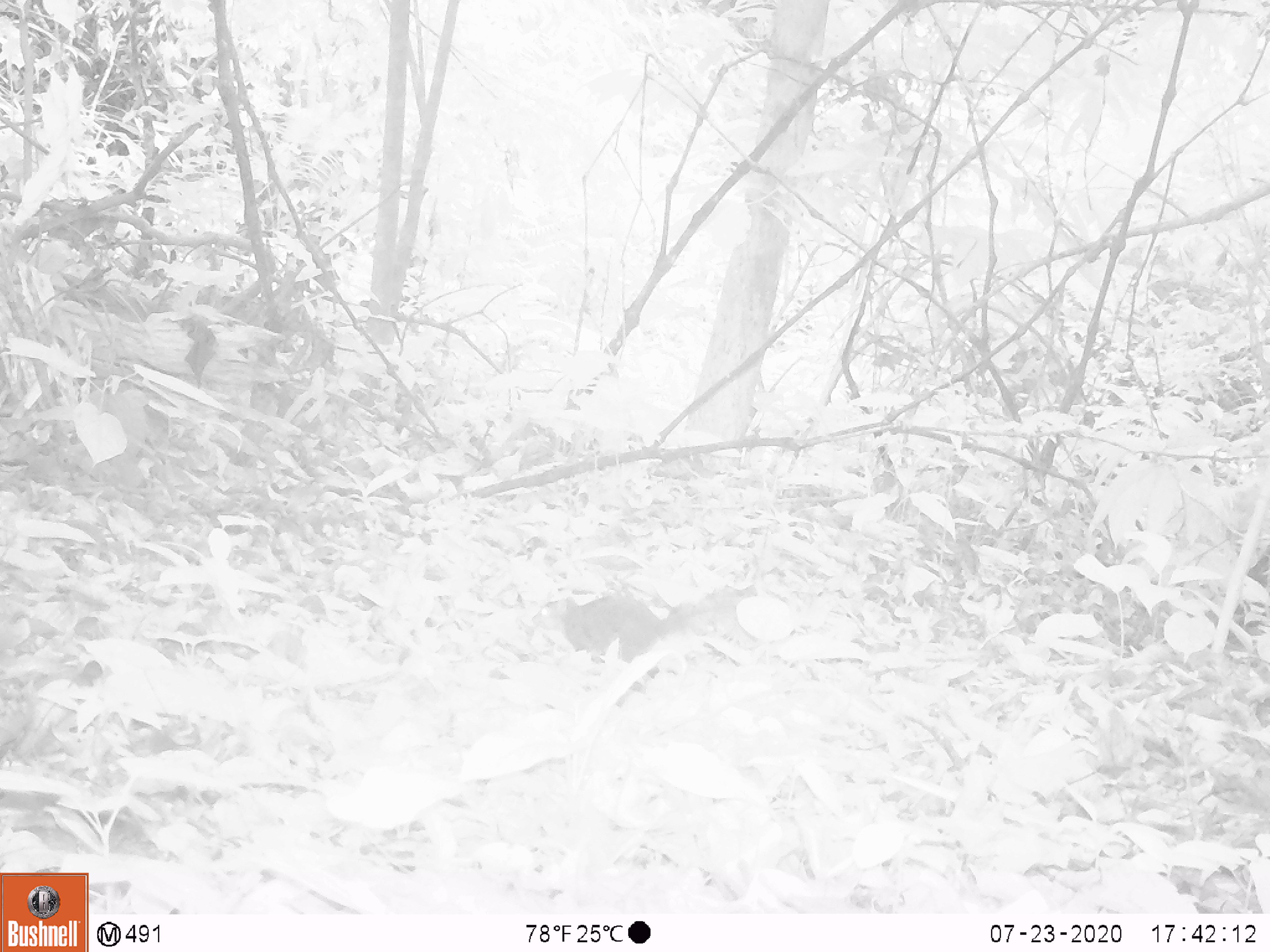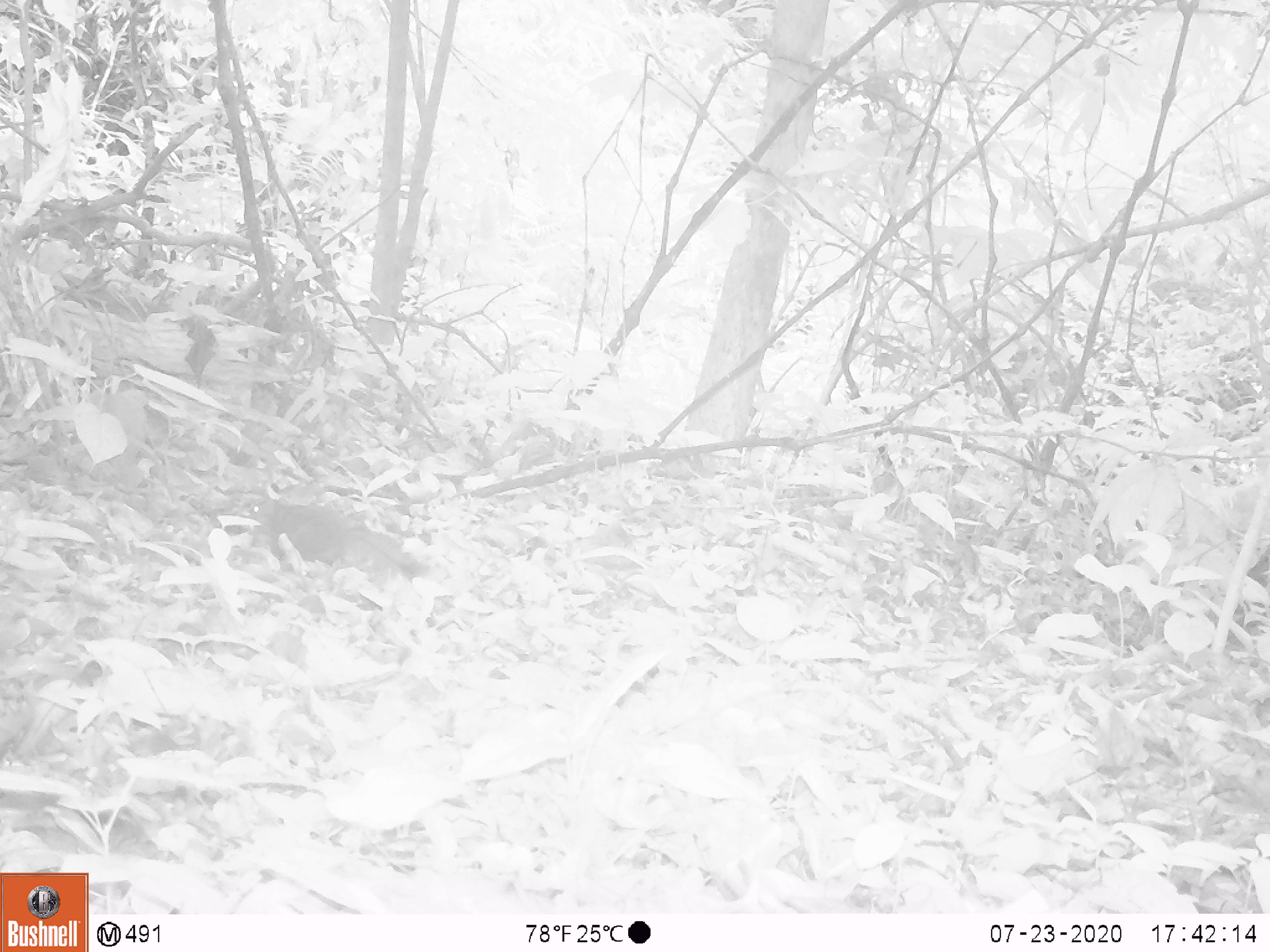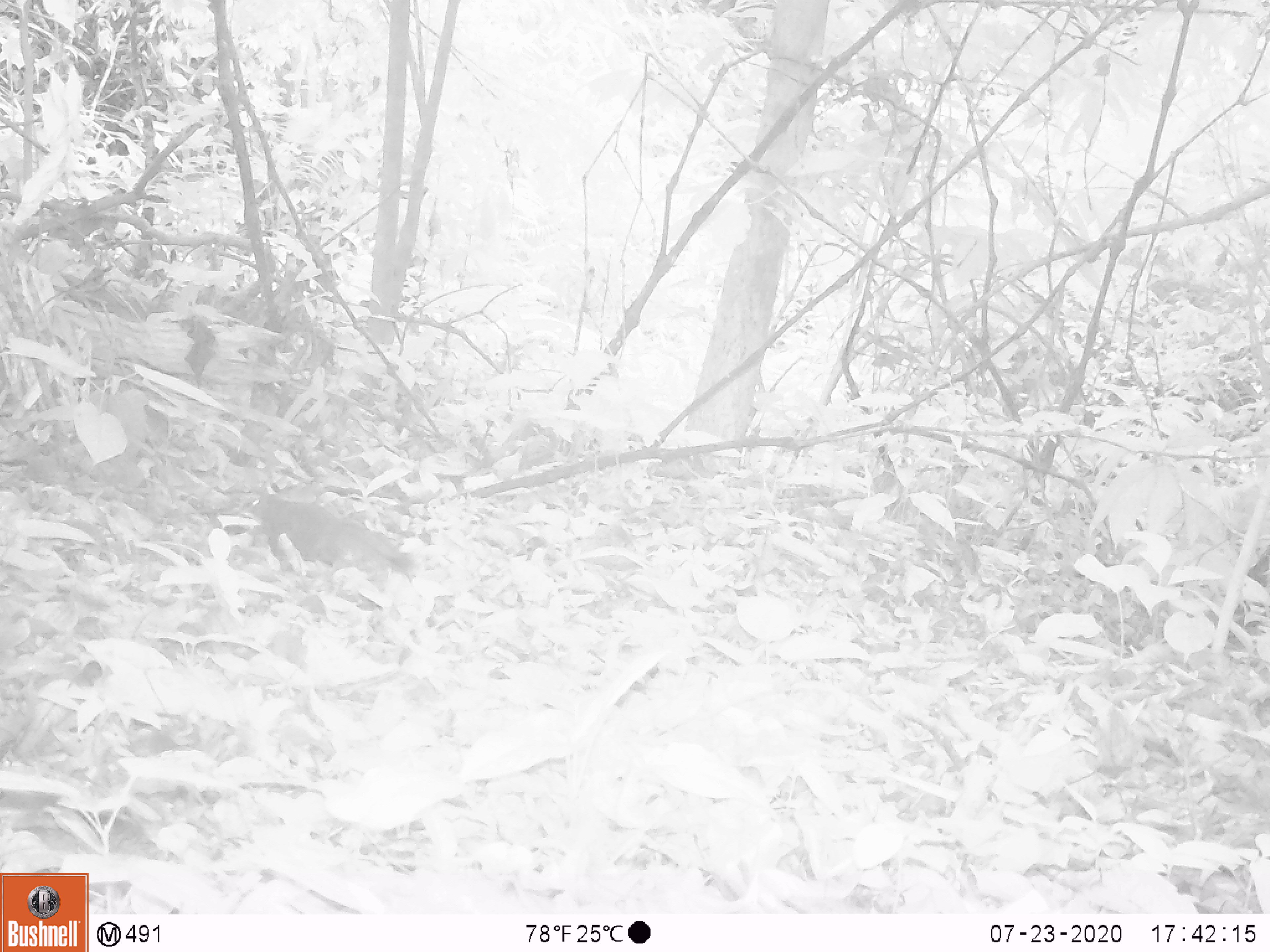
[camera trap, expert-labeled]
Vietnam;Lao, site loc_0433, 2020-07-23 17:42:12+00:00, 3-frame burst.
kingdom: Animalia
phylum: Chordata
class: Mammalia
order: Rodentia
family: Sciuridae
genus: Dremomys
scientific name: Dremomys rufigenis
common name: red-cheeked squirrel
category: red cheeked squirrel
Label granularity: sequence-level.